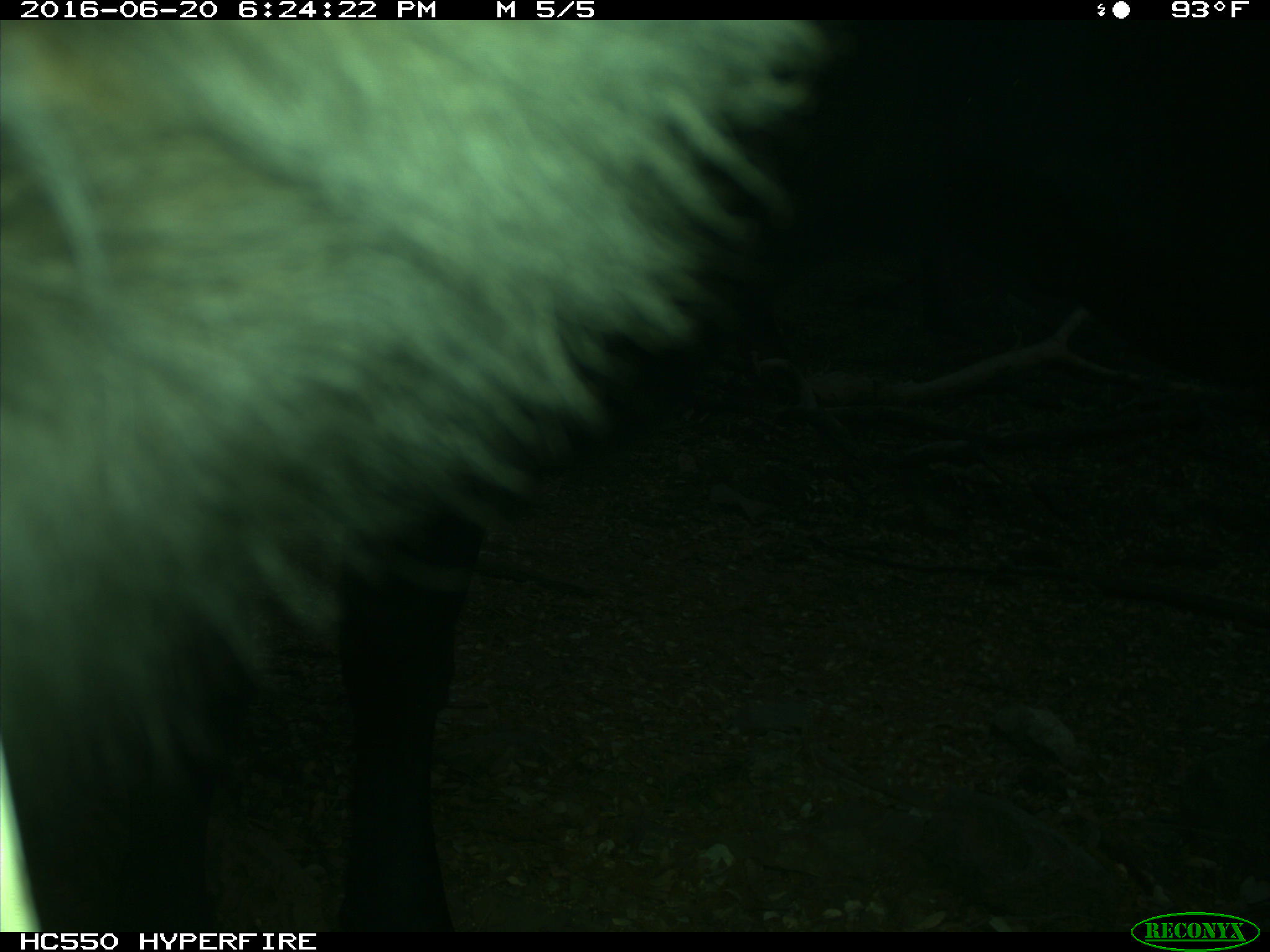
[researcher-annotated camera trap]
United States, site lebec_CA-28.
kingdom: Animalia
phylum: Chordata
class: Mammalia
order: Artiodactyla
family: Bovidae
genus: Bos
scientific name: Bos taurus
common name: domestic cow